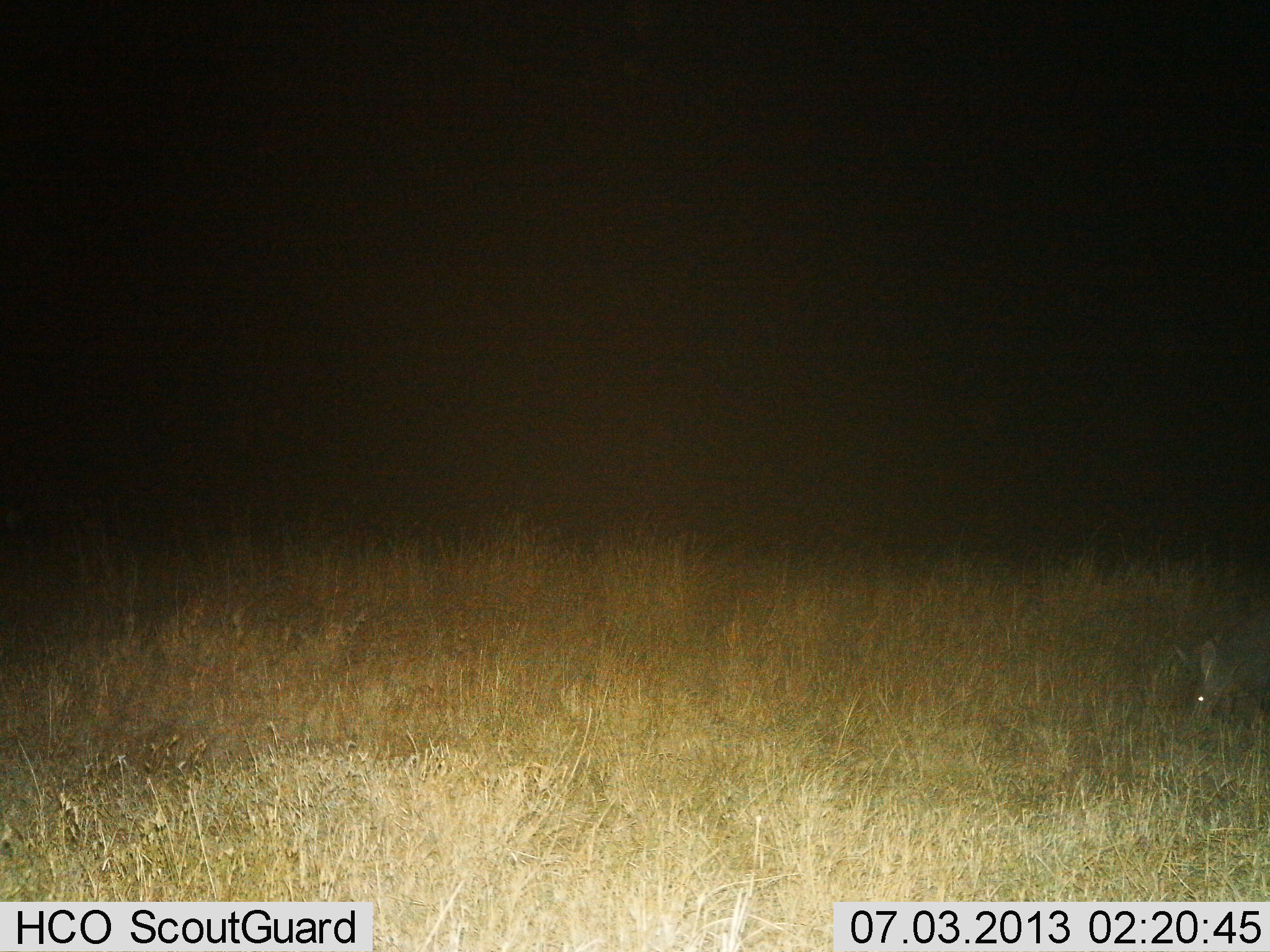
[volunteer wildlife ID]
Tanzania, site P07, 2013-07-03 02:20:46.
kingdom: Animalia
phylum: Chordata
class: Mammalia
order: Tubulidentata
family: Orycteropodidae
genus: Orycteropus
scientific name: Orycteropus afer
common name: aardvark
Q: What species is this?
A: Aardvark (Orycteropus afer).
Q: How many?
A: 1.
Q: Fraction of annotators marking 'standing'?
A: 59%.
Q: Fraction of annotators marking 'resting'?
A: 6%.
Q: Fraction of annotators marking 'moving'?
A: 12%.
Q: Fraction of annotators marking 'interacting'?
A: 0%.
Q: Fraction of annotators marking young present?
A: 0%.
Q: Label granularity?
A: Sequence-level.